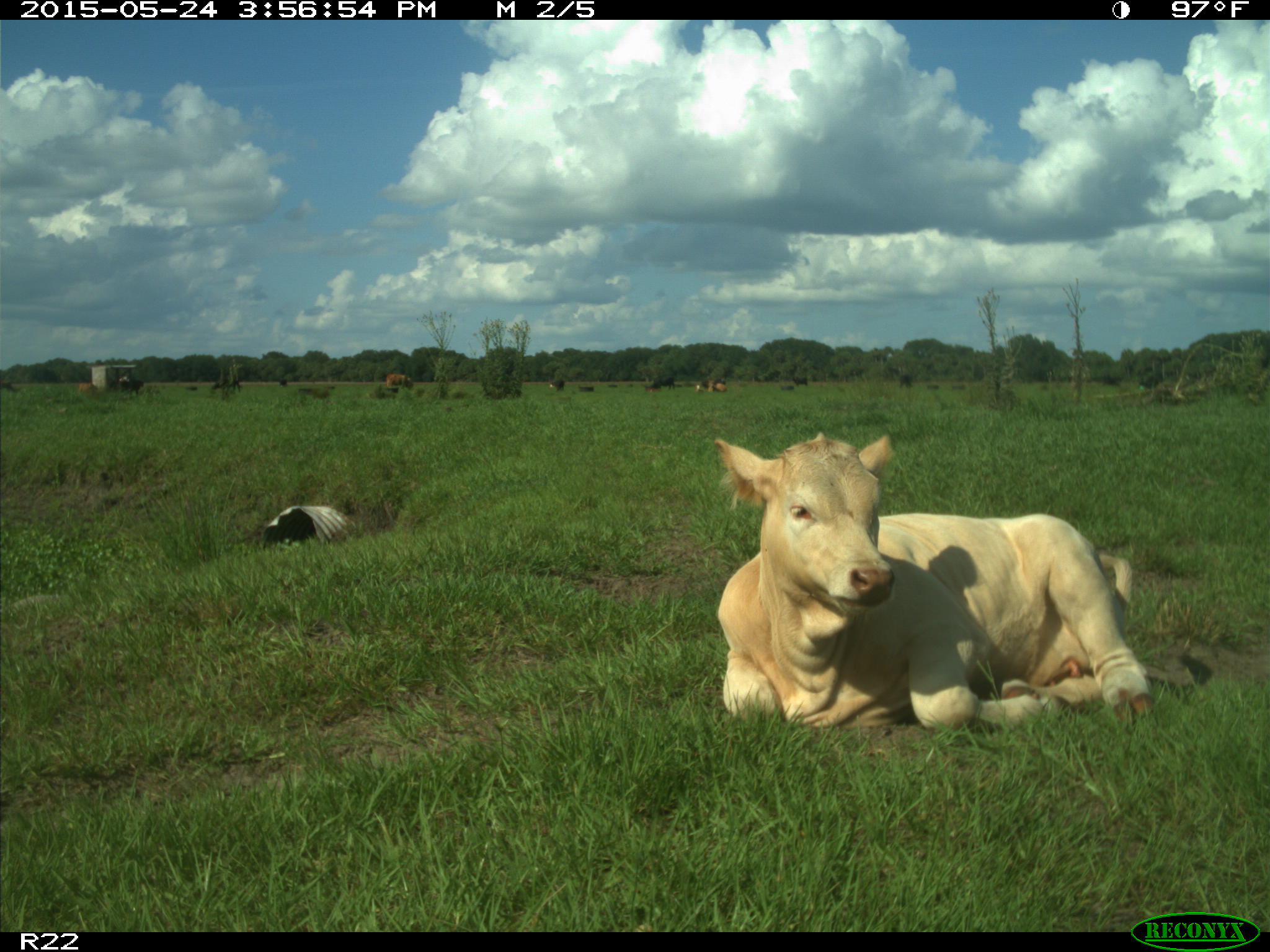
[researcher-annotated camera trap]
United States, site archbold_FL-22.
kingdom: Animalia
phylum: Chordata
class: Mammalia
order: Artiodactyla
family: Bovidae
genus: Bos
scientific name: Bos taurus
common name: domestic cow